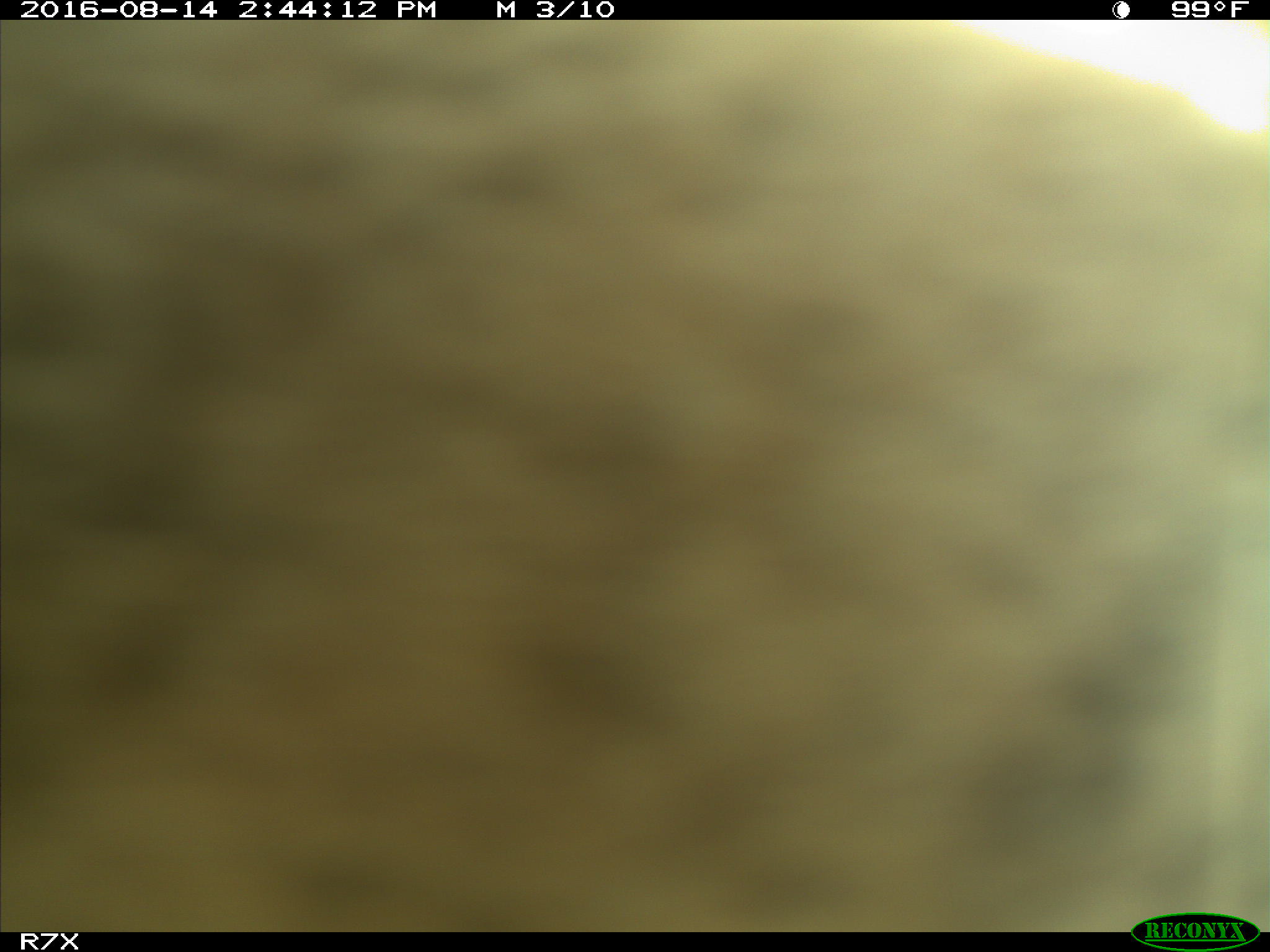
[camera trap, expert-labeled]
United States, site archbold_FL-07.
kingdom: Animalia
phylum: Chordata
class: Mammalia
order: Artiodactyla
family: Bovidae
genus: Bos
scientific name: Bos taurus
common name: domestic cow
Bos taurus (domestic cow).